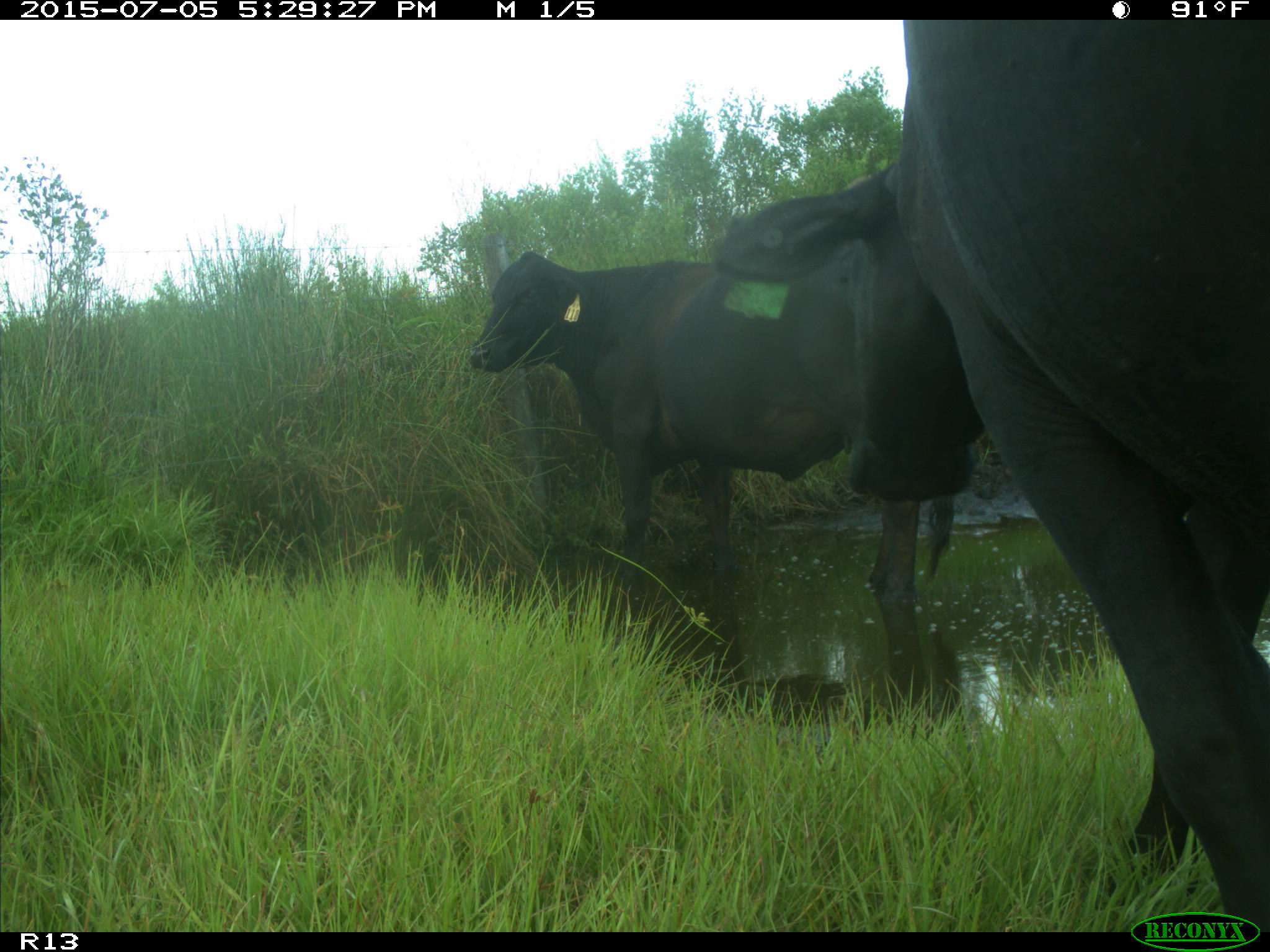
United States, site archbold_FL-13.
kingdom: Animalia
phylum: Chordata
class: Mammalia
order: Artiodactyla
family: Bovidae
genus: Bos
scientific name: Bos taurus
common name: domestic cow